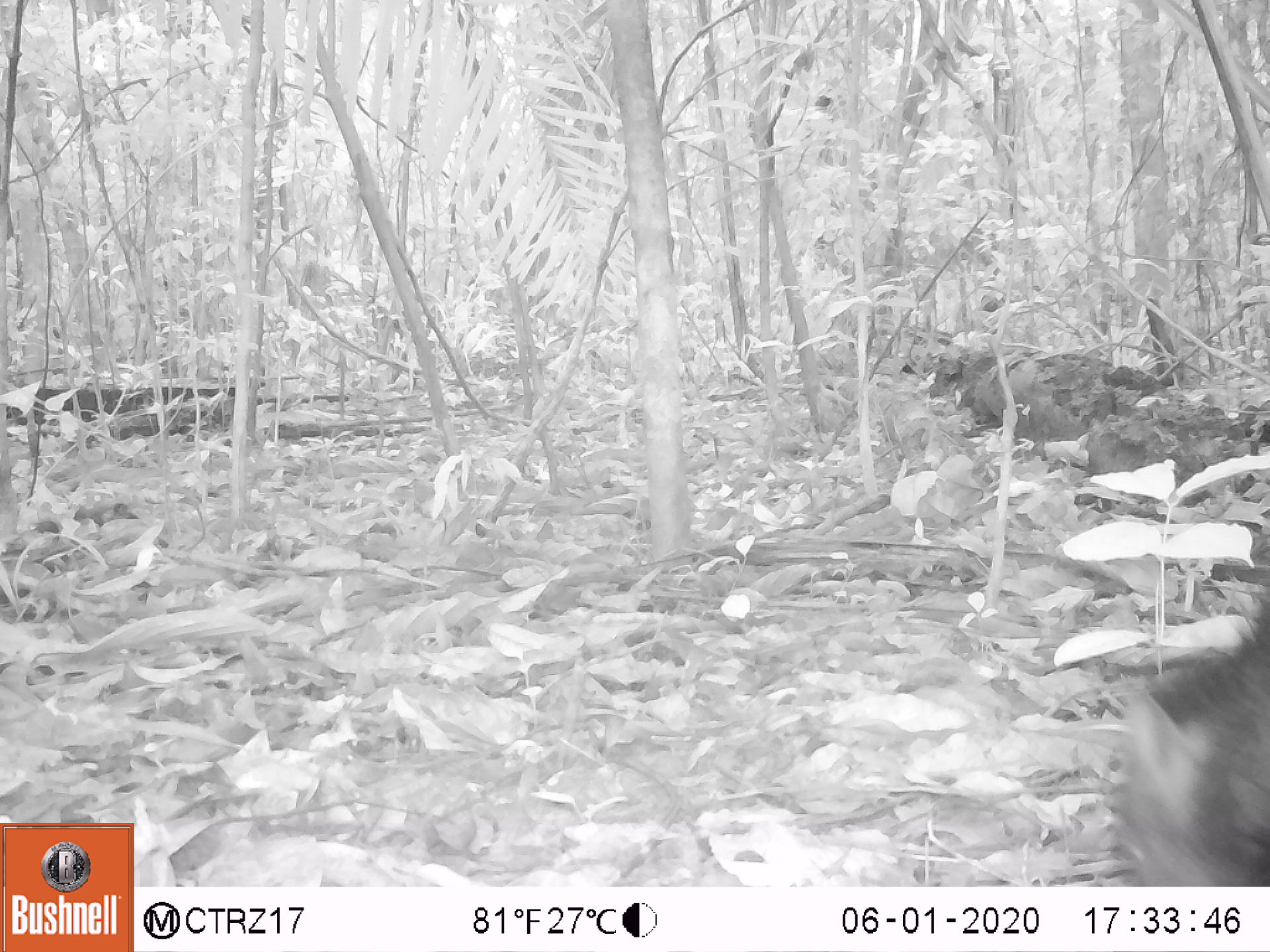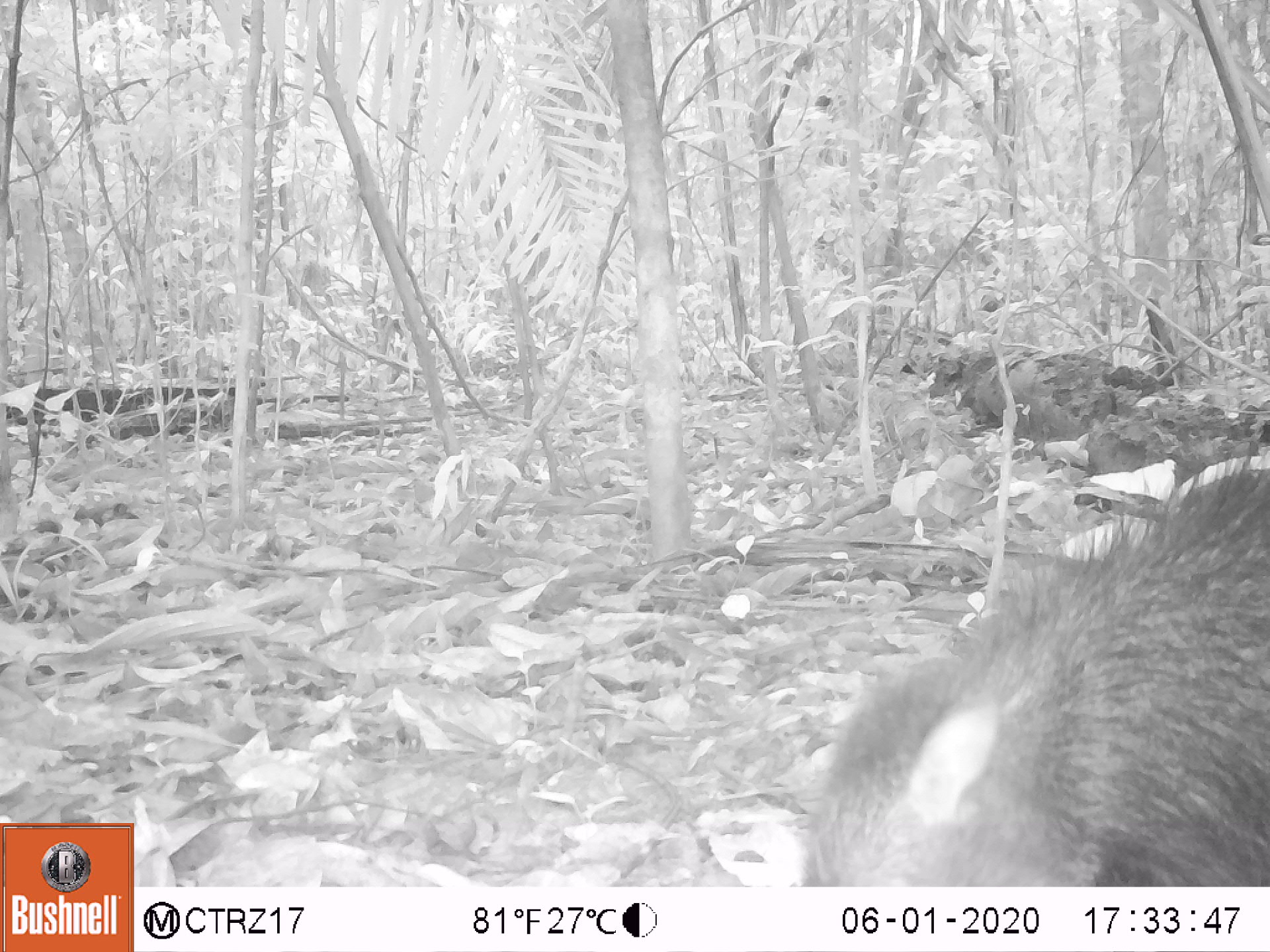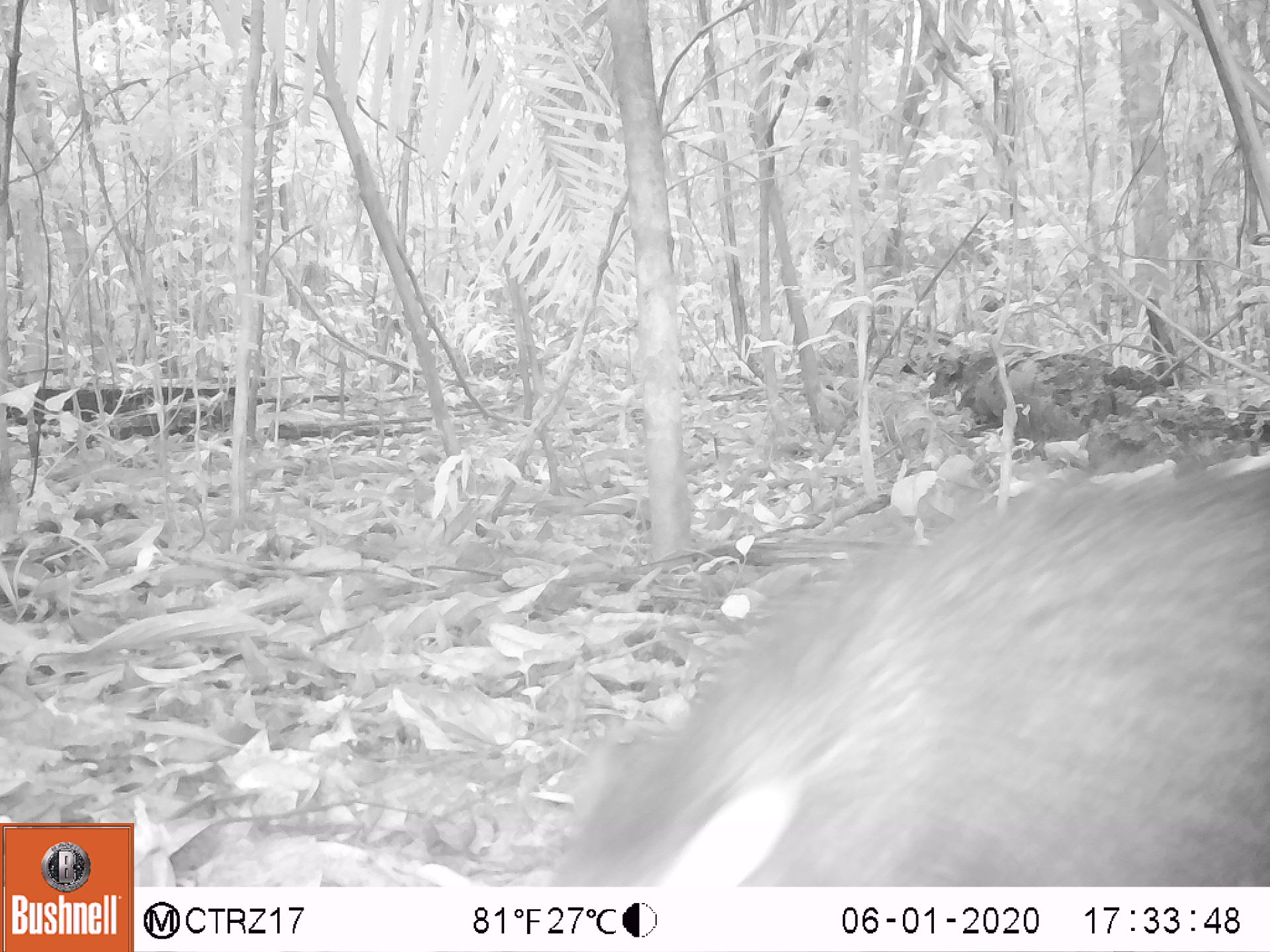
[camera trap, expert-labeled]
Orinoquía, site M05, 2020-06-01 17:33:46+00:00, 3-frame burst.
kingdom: Animalia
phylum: Chordata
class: Mammalia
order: Artiodactyla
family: Tayassuidae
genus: Pecari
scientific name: Pecari tajacu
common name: collared peccary